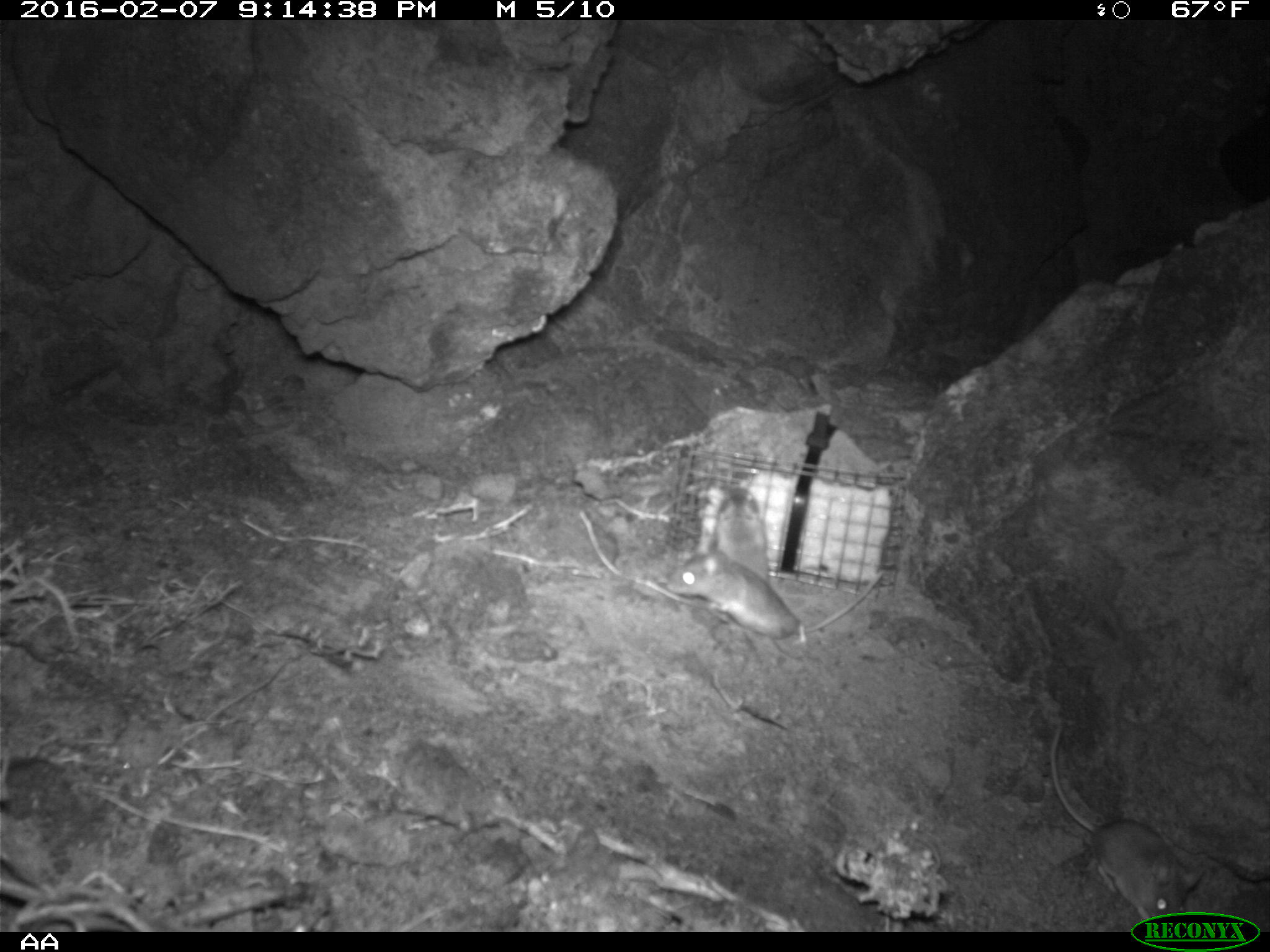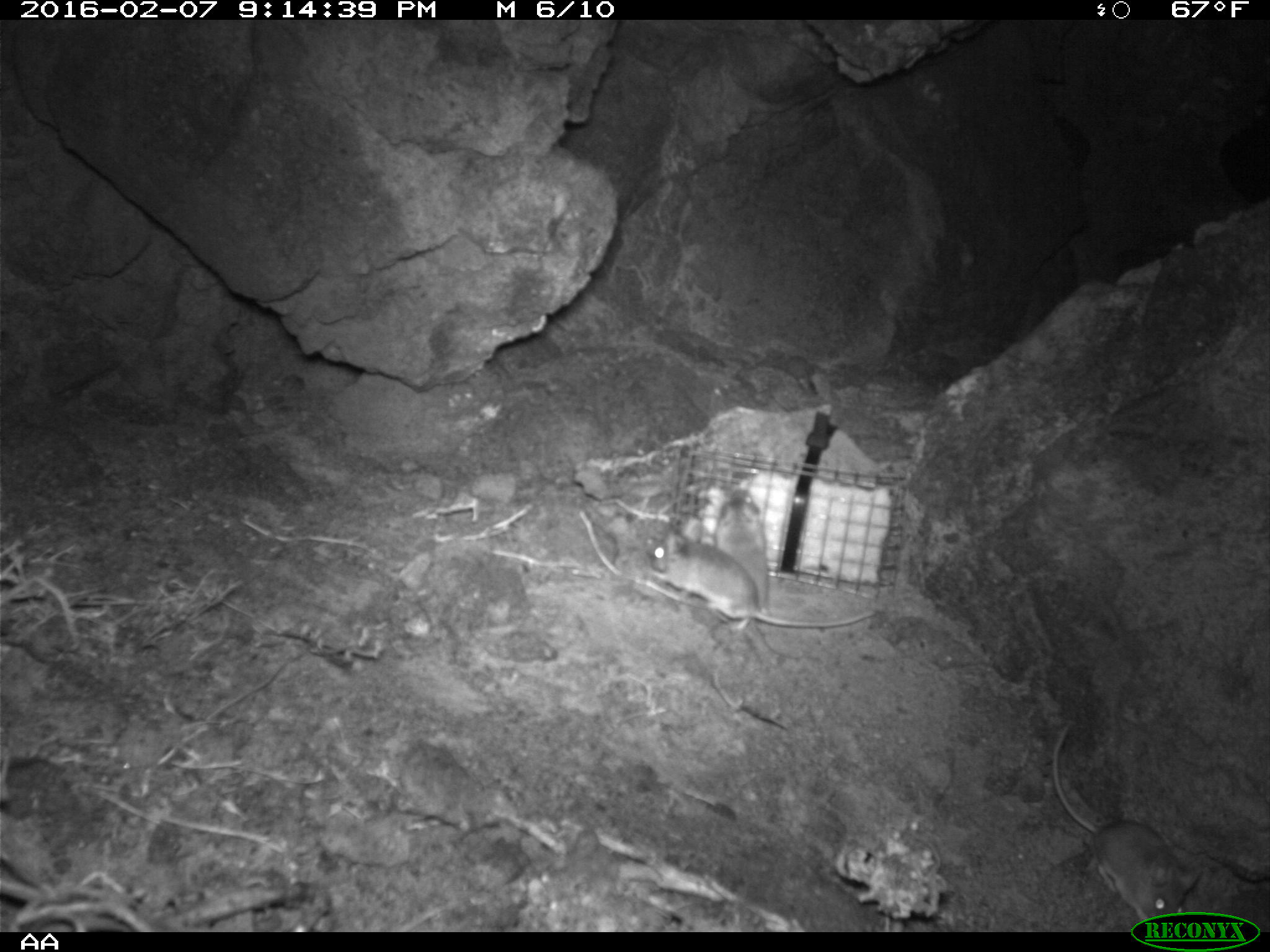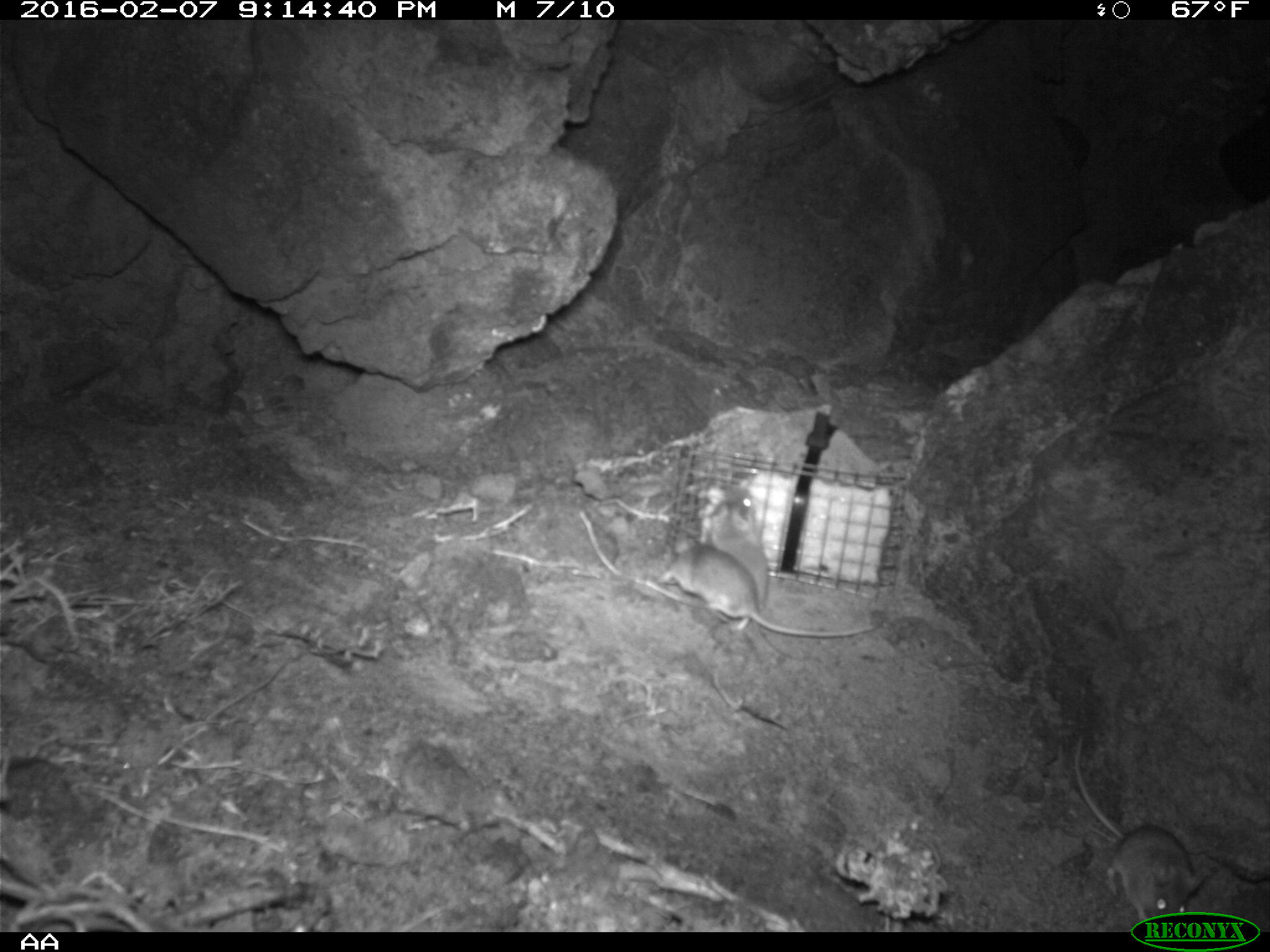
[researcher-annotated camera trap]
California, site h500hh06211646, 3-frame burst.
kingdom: Animalia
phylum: Chordata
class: Mammalia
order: Rodentia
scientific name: Rodentia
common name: rodent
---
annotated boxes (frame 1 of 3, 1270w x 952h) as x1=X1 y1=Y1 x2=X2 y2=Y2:
rodent: x1=1049 y1=720 x2=1202 y2=923; x1=667 y1=541 x2=885 y2=637; x1=698 y1=475 x2=776 y2=580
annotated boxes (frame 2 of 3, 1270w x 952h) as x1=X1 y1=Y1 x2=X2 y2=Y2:
rodent: x1=1055 y1=723 x2=1197 y2=927; x1=642 y1=530 x2=878 y2=634; x1=710 y1=483 x2=778 y2=614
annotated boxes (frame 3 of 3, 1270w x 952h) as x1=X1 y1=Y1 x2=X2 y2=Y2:
rodent: x1=1064 y1=736 x2=1210 y2=914; x1=653 y1=530 x2=878 y2=639; x1=710 y1=487 x2=779 y2=610